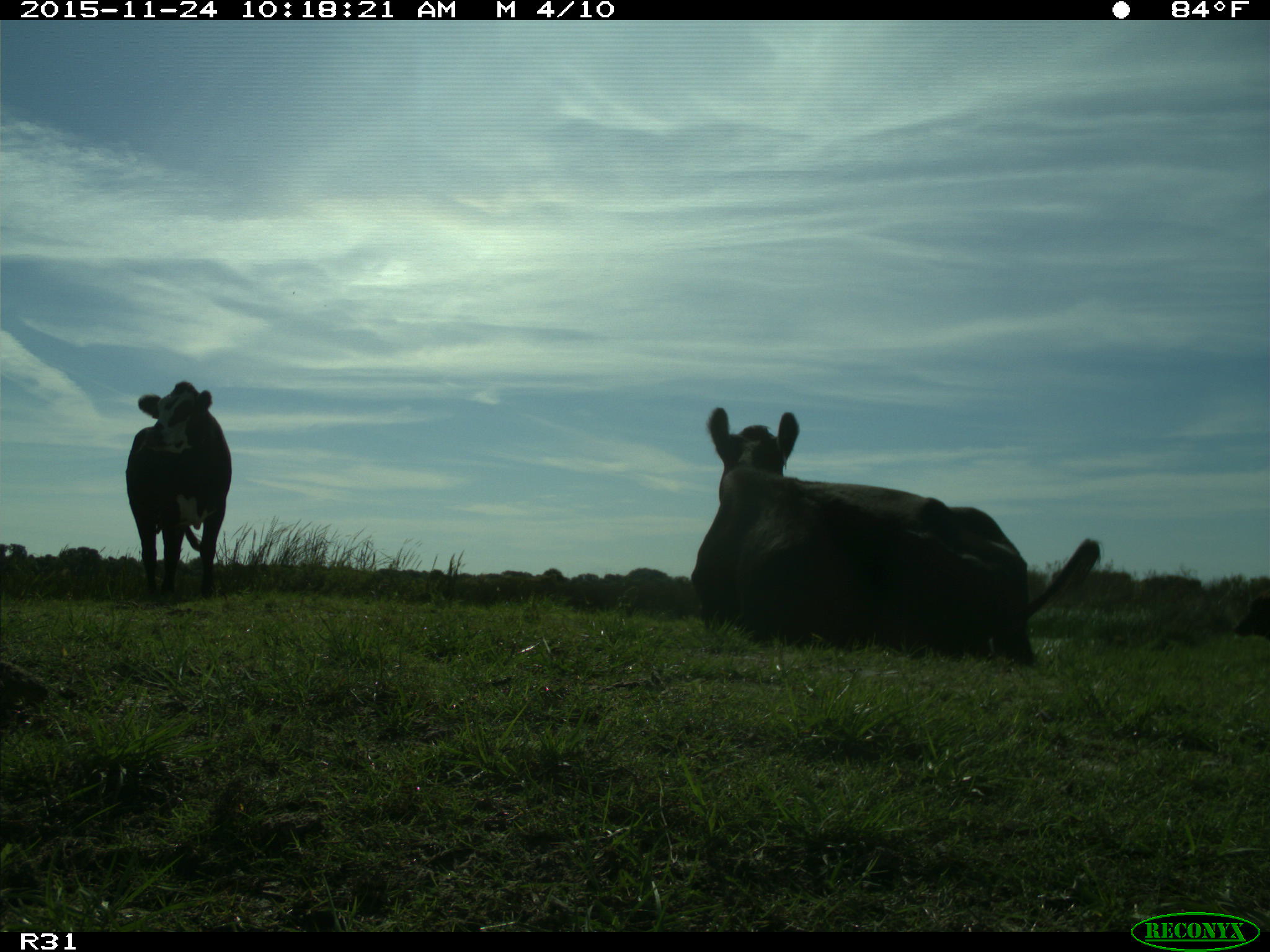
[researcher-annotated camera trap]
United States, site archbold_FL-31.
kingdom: Animalia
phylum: Chordata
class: Mammalia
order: Artiodactyla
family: Bovidae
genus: Bos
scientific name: Bos taurus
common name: domestic cow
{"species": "Bos taurus (domestic cow)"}